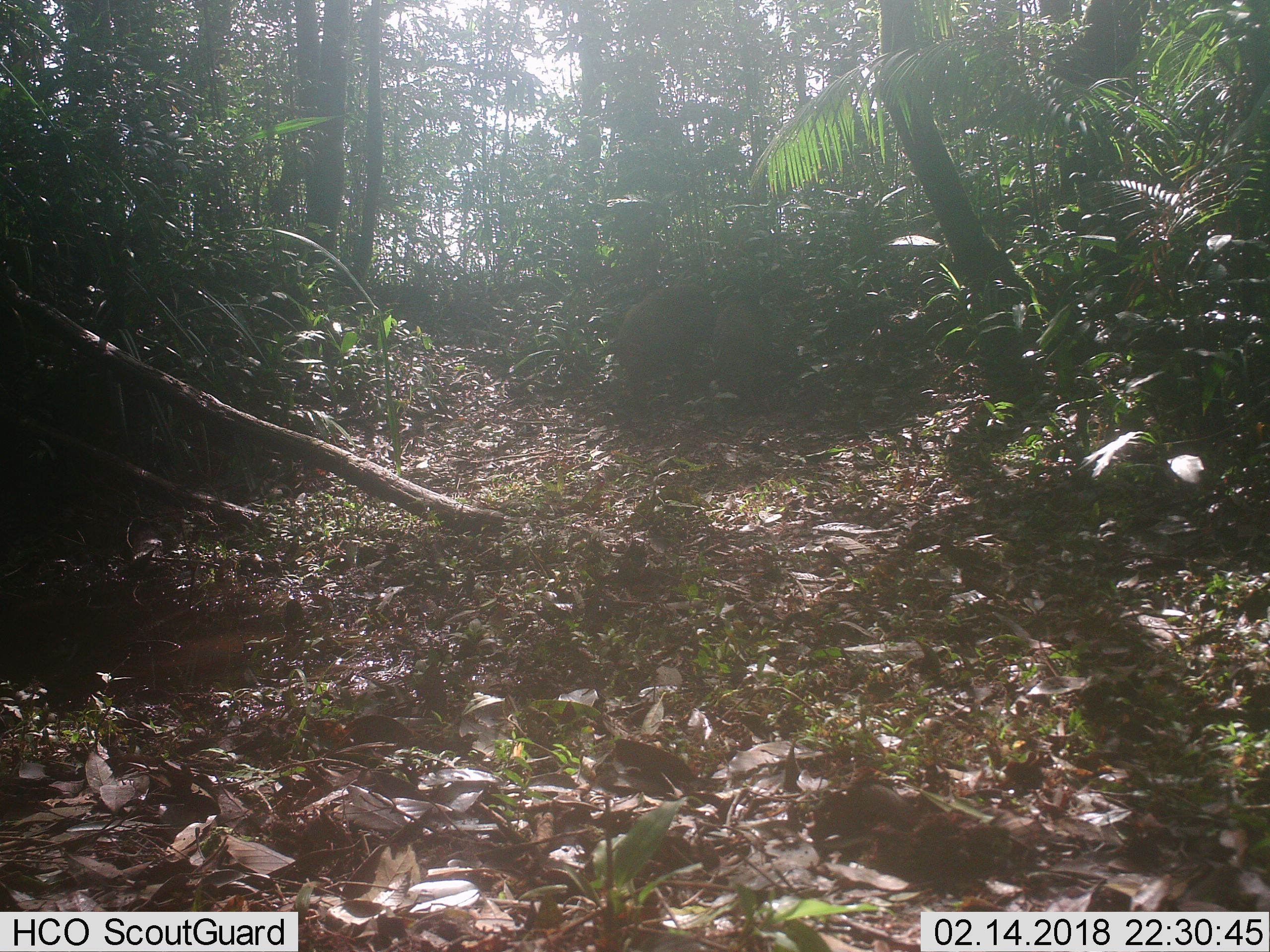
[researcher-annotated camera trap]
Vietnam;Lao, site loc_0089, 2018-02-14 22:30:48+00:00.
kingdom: Animalia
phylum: Chordata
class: Mammalia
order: Artiodactyla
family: Suidae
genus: Sus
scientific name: Sus scrofa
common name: eurasian wild pig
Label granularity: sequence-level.